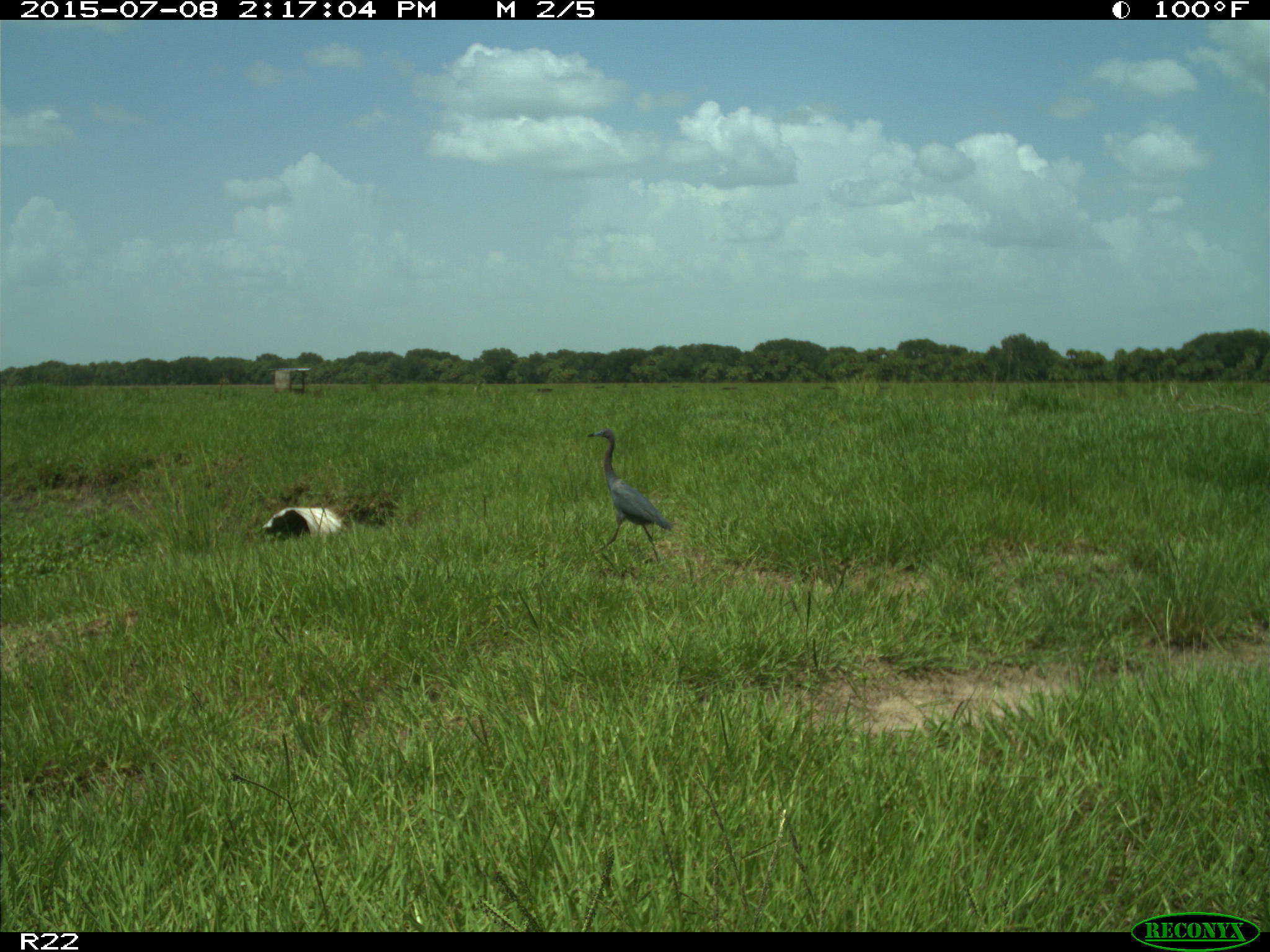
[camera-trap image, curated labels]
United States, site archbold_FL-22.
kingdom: Animalia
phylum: Chordata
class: Mammalia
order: Artiodactyla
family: Bovidae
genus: Bos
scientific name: Bos taurus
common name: domestic cow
Bos taurus (domestic cow).